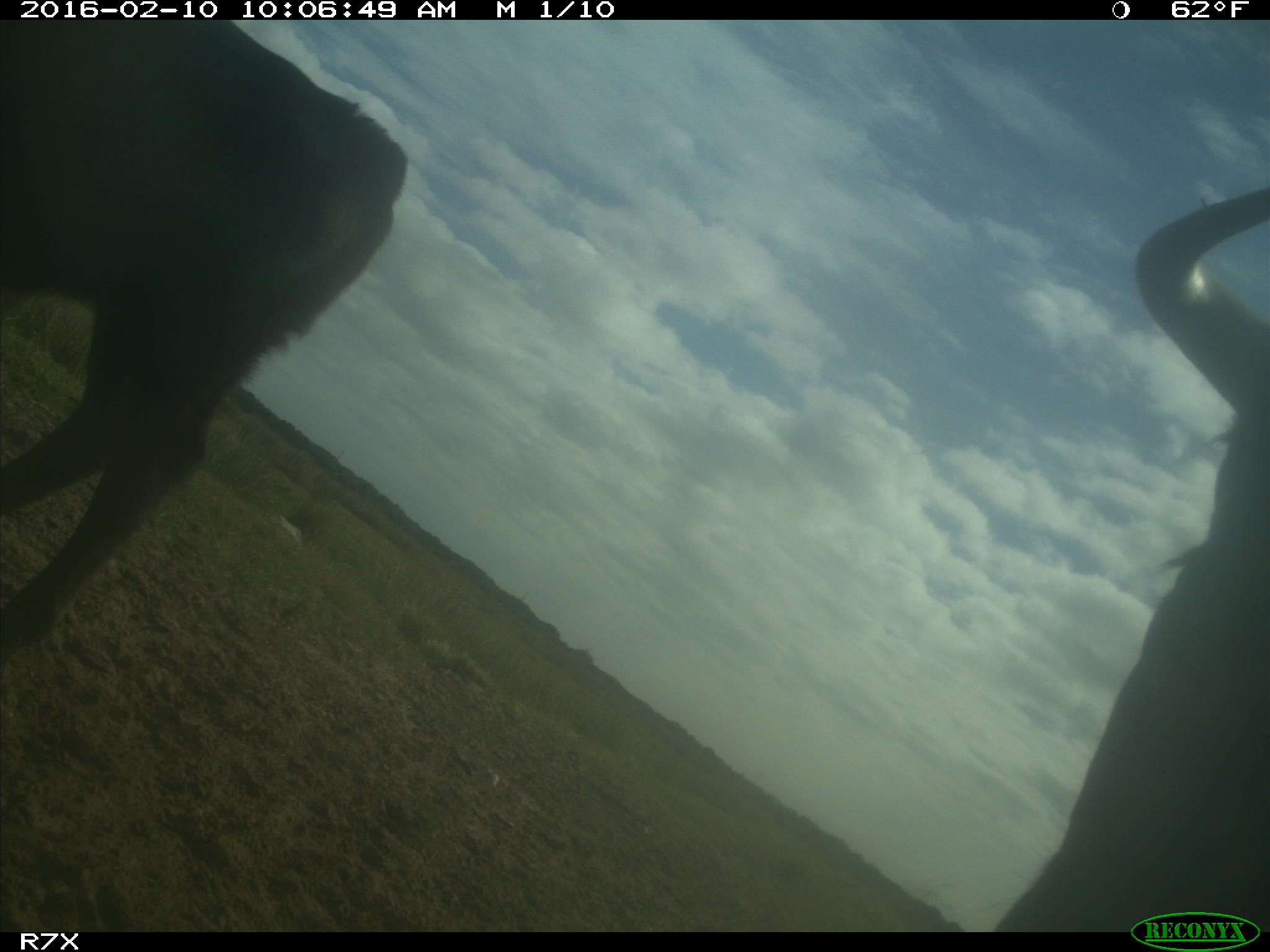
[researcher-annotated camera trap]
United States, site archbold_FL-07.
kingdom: Animalia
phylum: Chordata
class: Mammalia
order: Artiodactyla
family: Bovidae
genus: Bos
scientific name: Bos taurus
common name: domestic cow